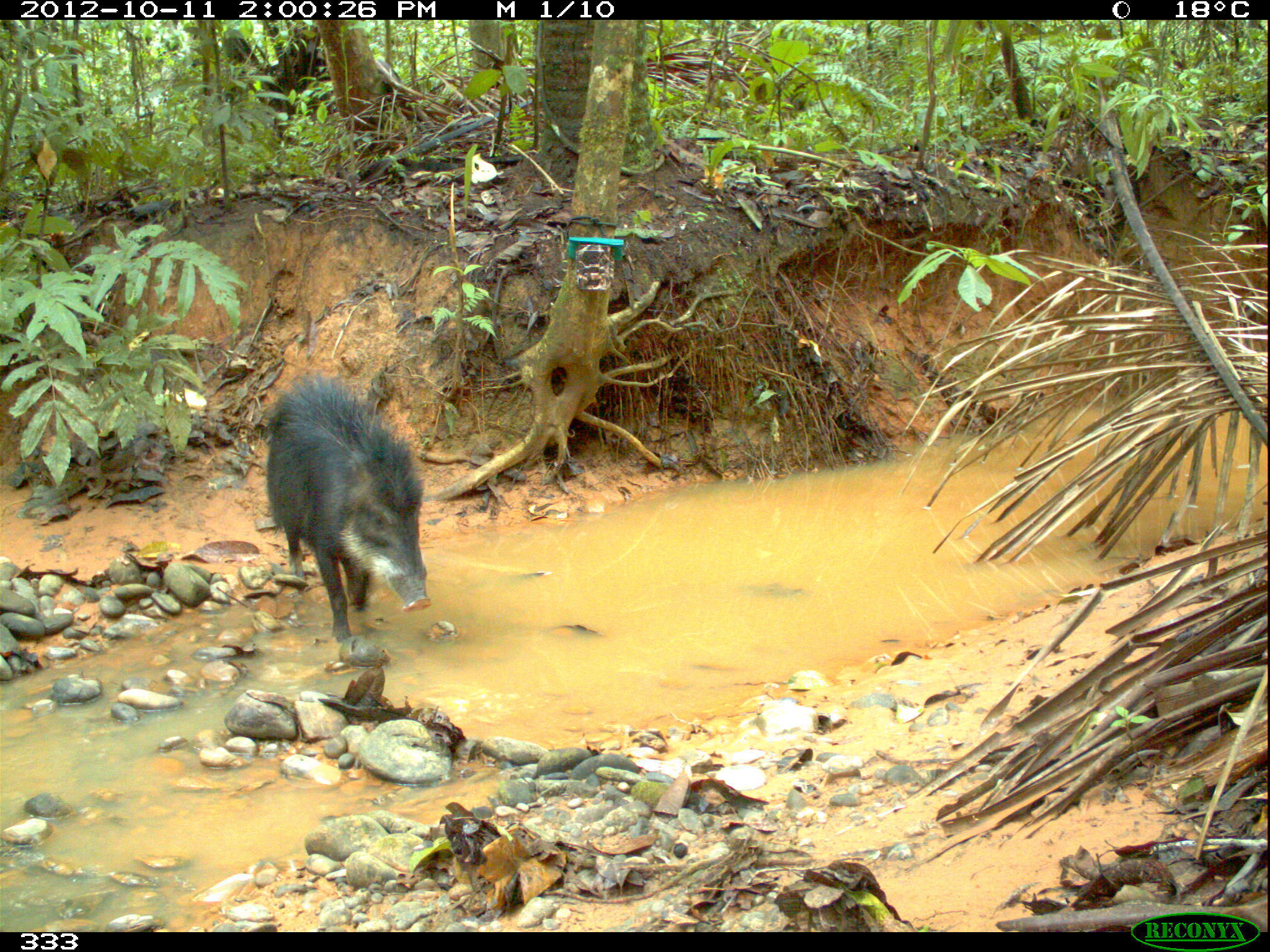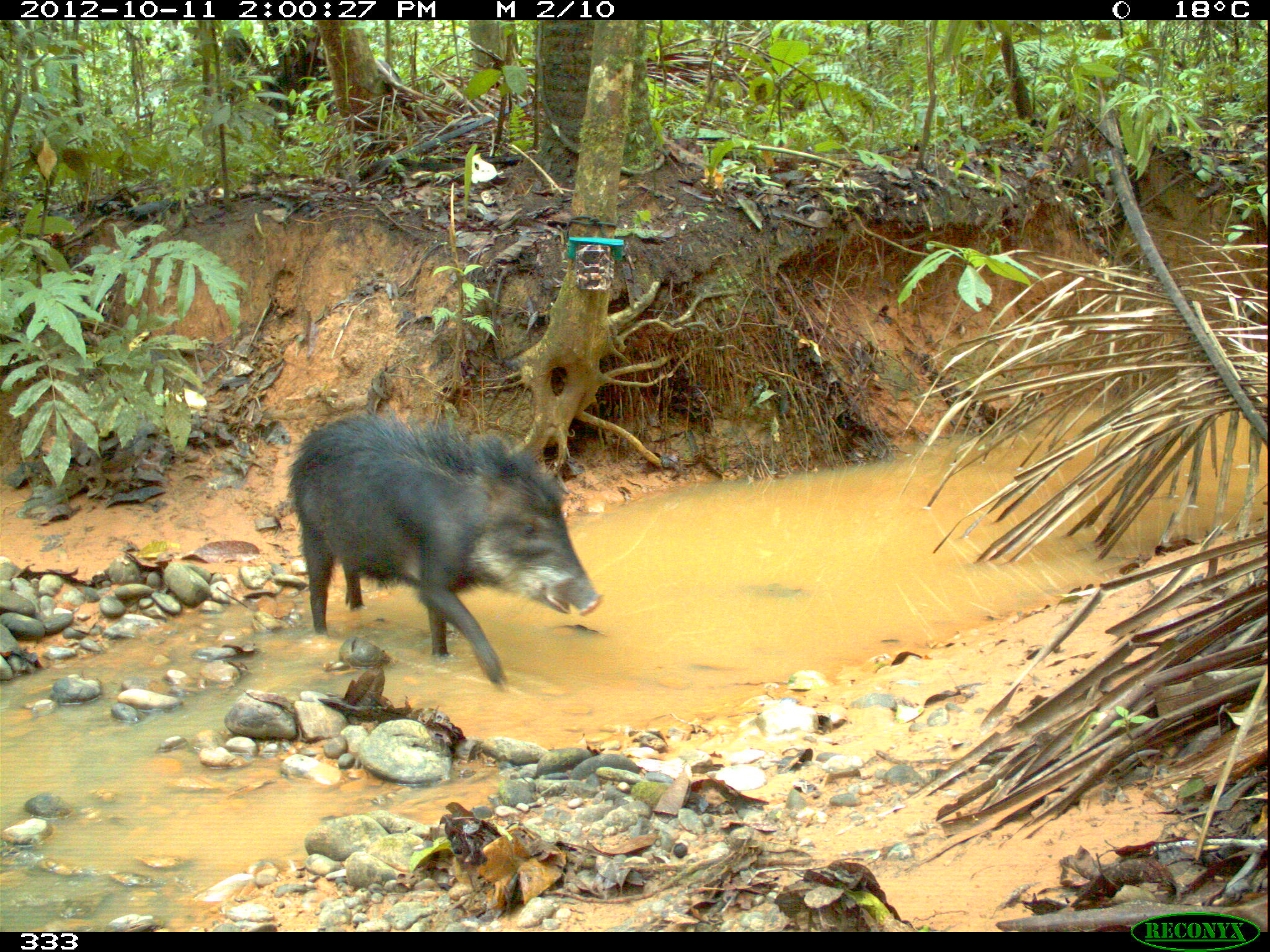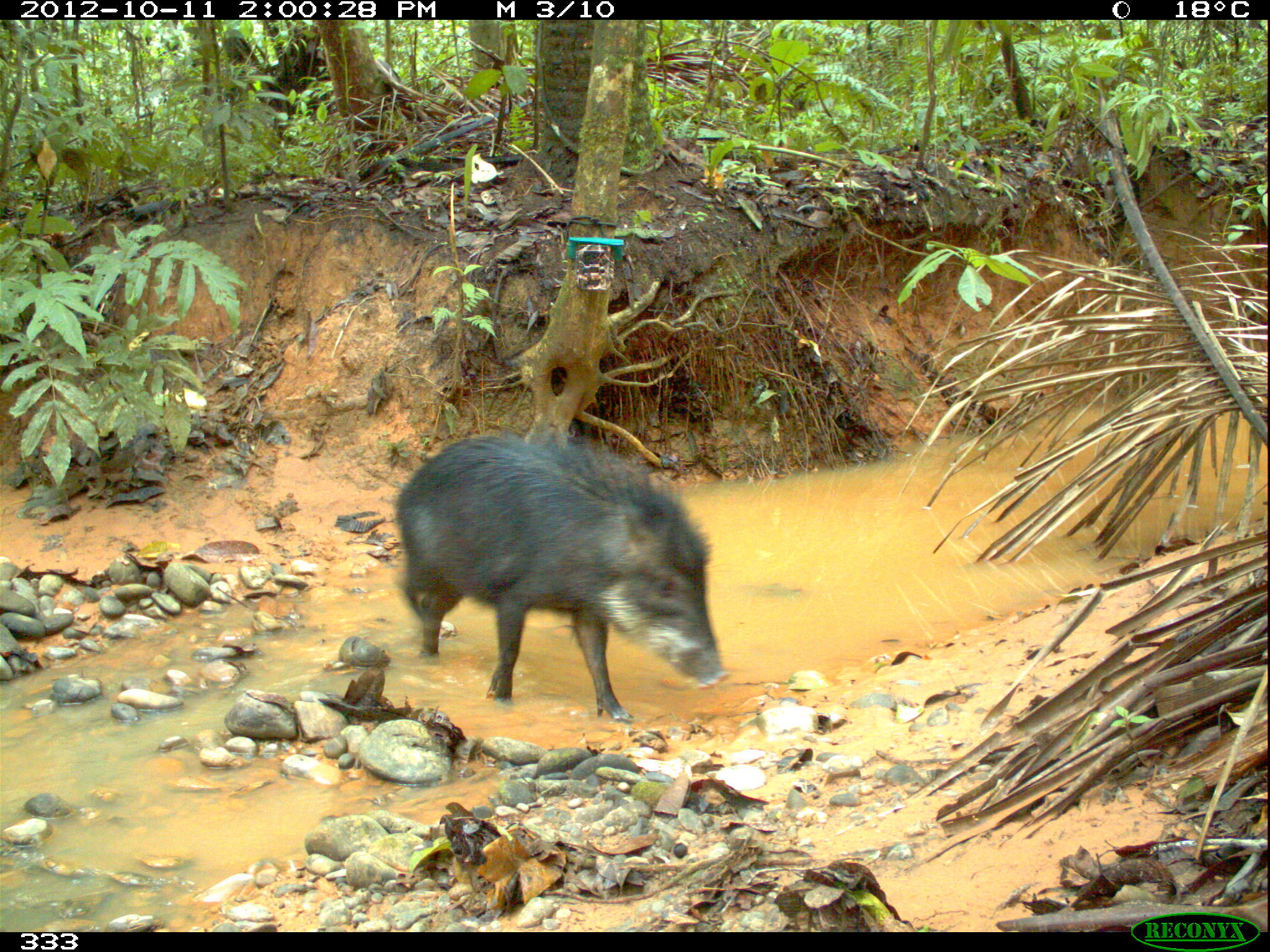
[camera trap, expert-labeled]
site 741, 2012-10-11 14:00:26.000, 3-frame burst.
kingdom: Animalia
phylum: Chordata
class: Mammalia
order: Artiodactyla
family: Tayassuidae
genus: Tayassu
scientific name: Tayassu pecari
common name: white-lipped peccary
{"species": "Tayassu pecari (white-lipped peccary)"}